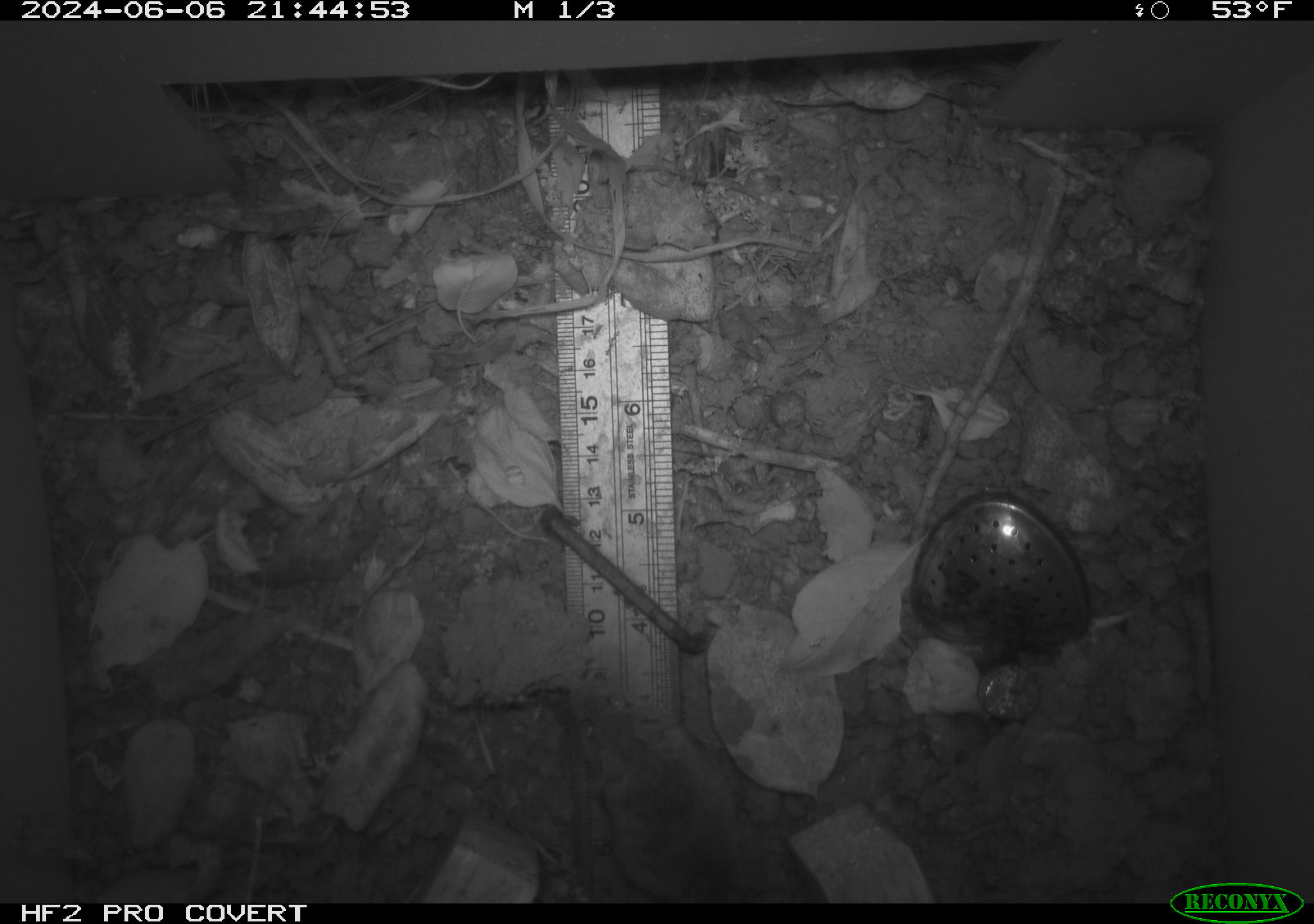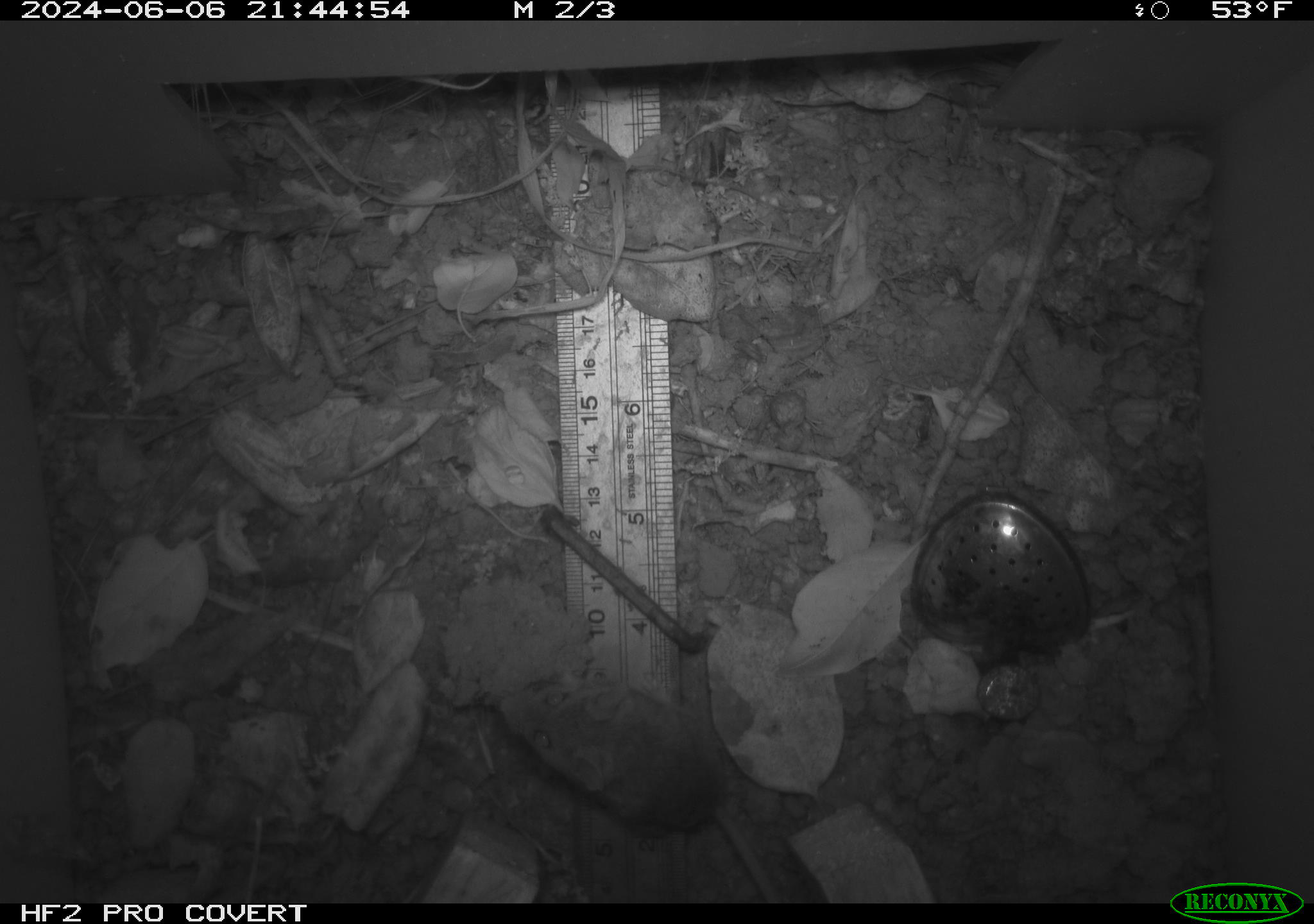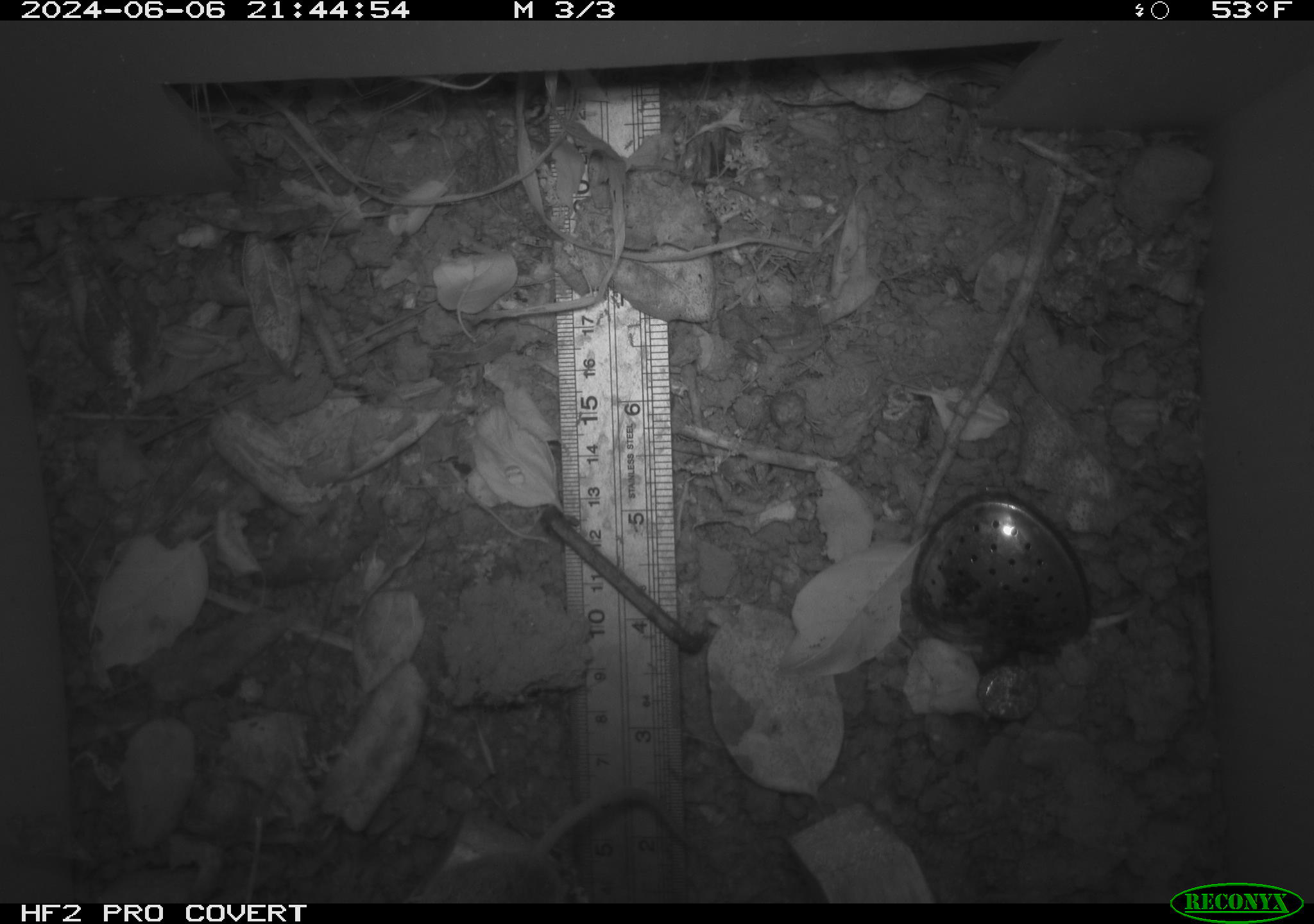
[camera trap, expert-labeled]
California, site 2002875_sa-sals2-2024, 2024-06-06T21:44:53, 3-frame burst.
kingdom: Animalia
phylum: Chordata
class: Mammalia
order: Rodentia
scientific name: Rodentia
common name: mouse species